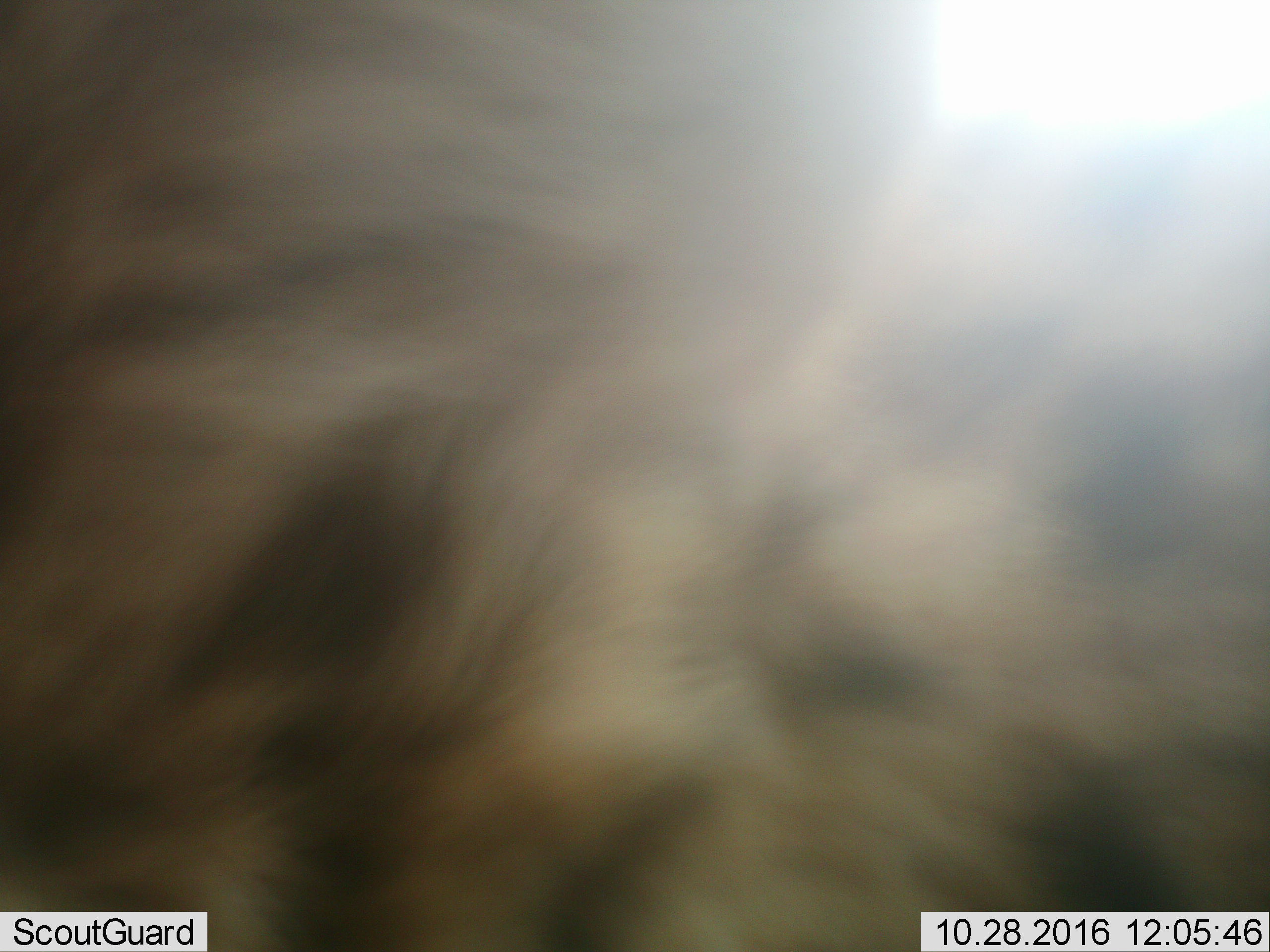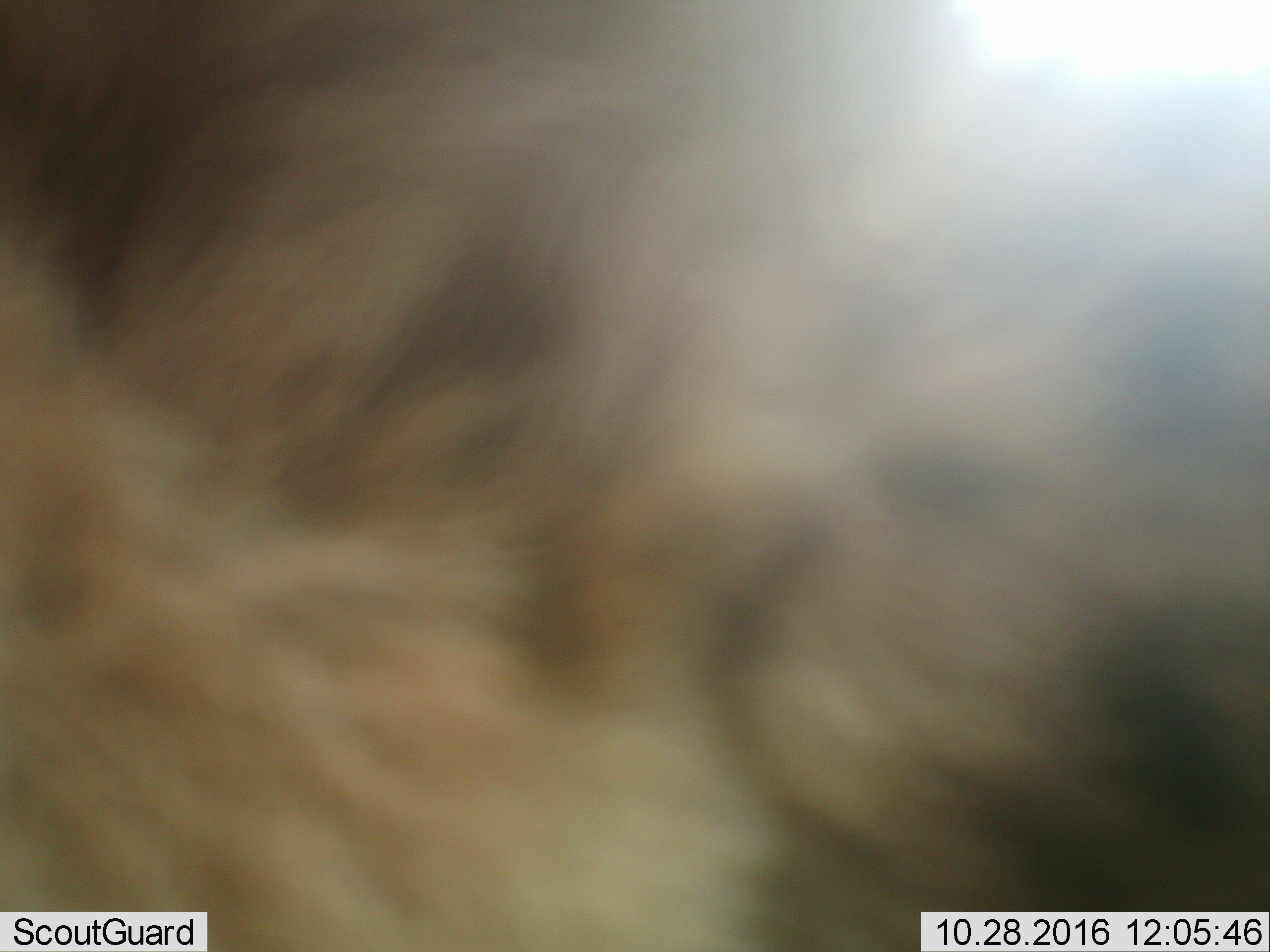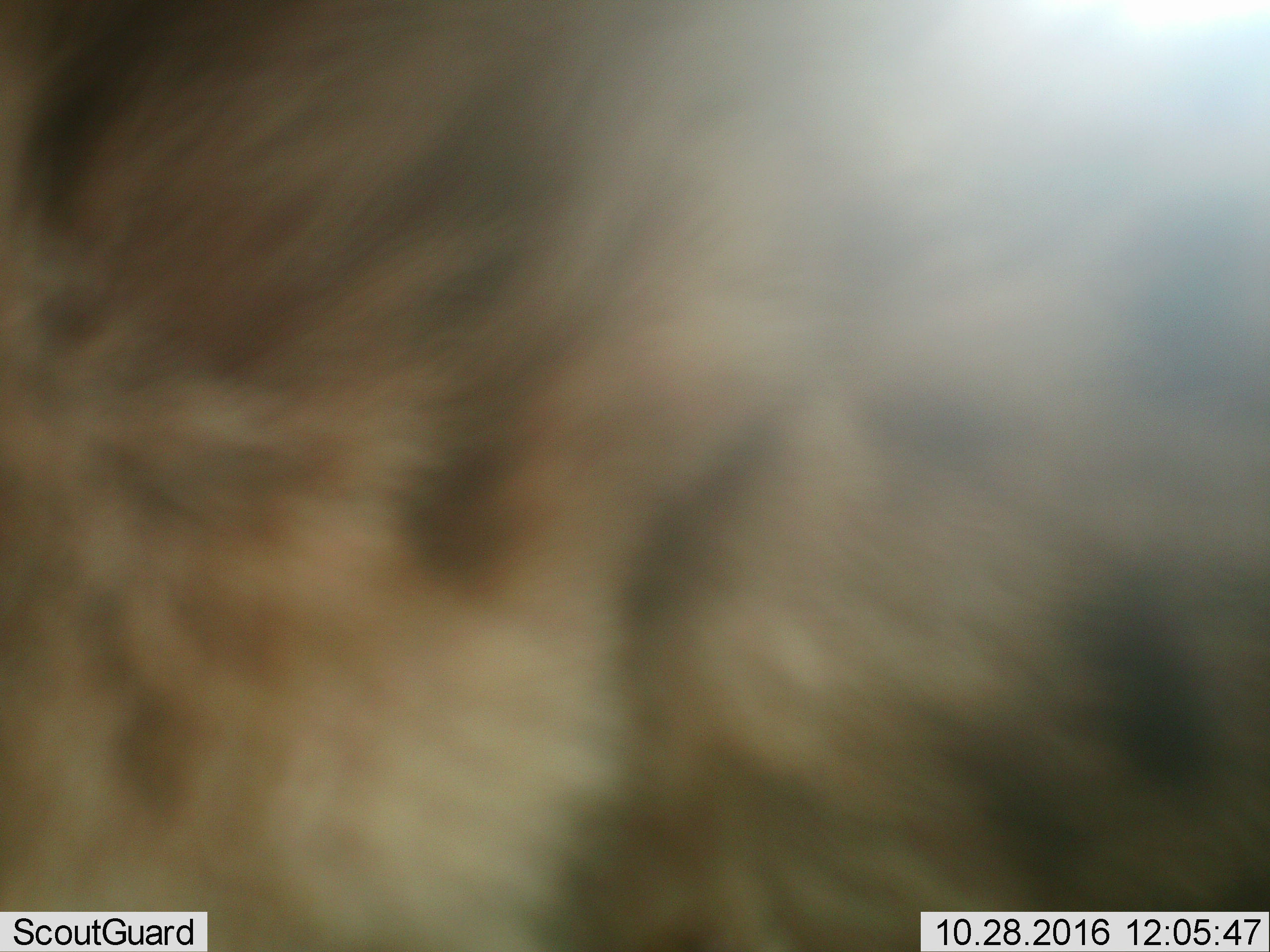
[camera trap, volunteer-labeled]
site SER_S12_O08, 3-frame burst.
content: unidentified animal